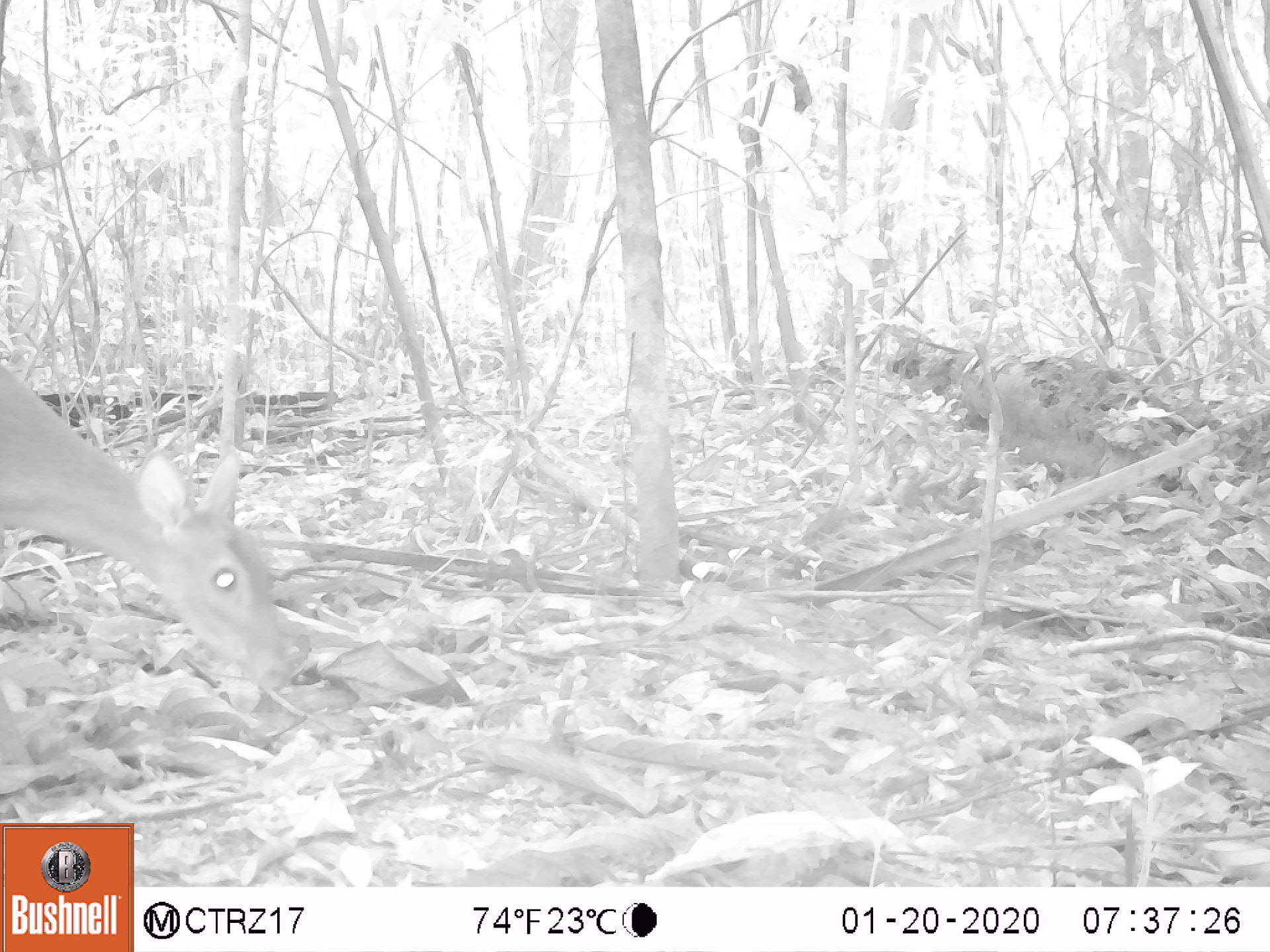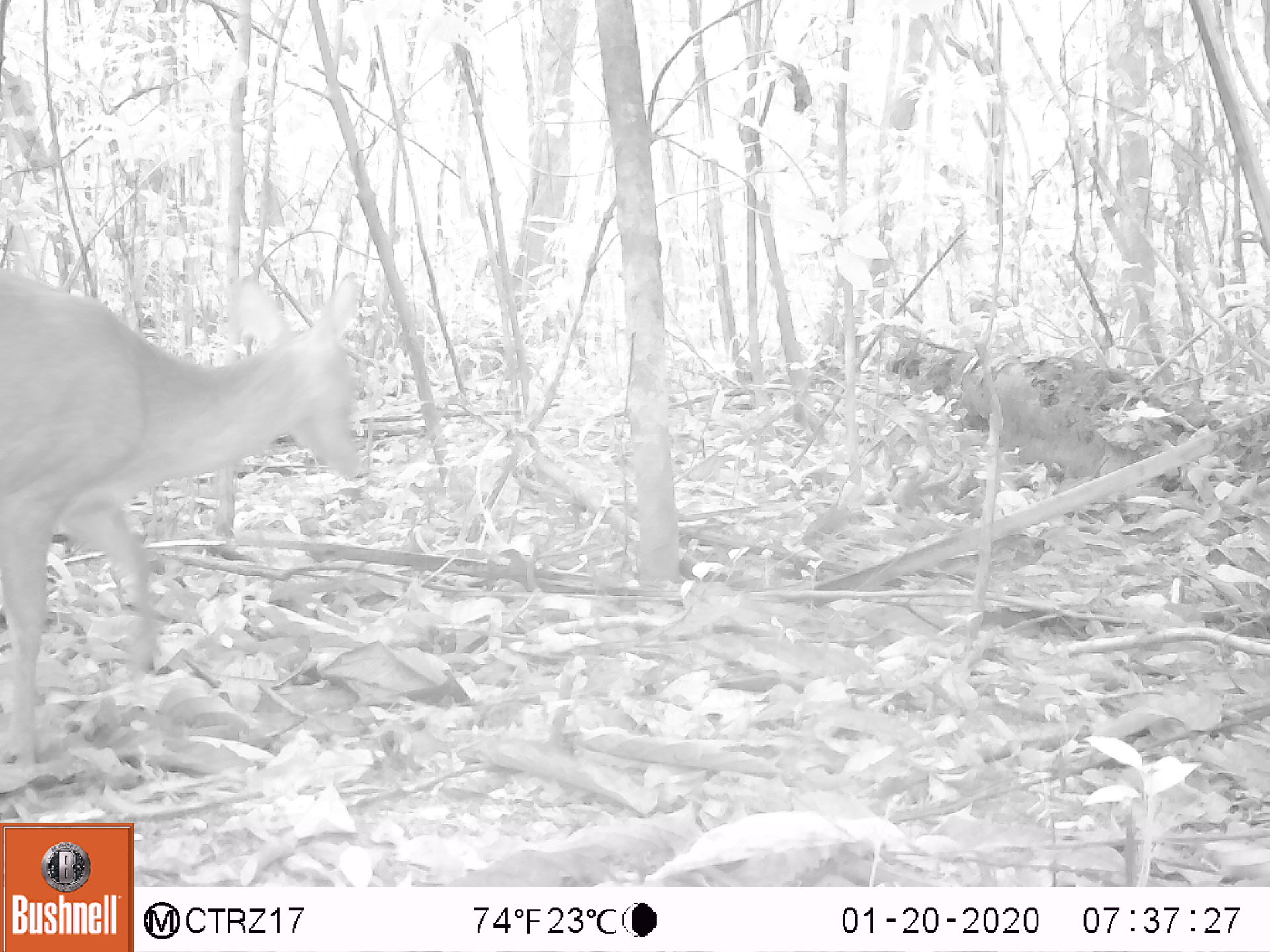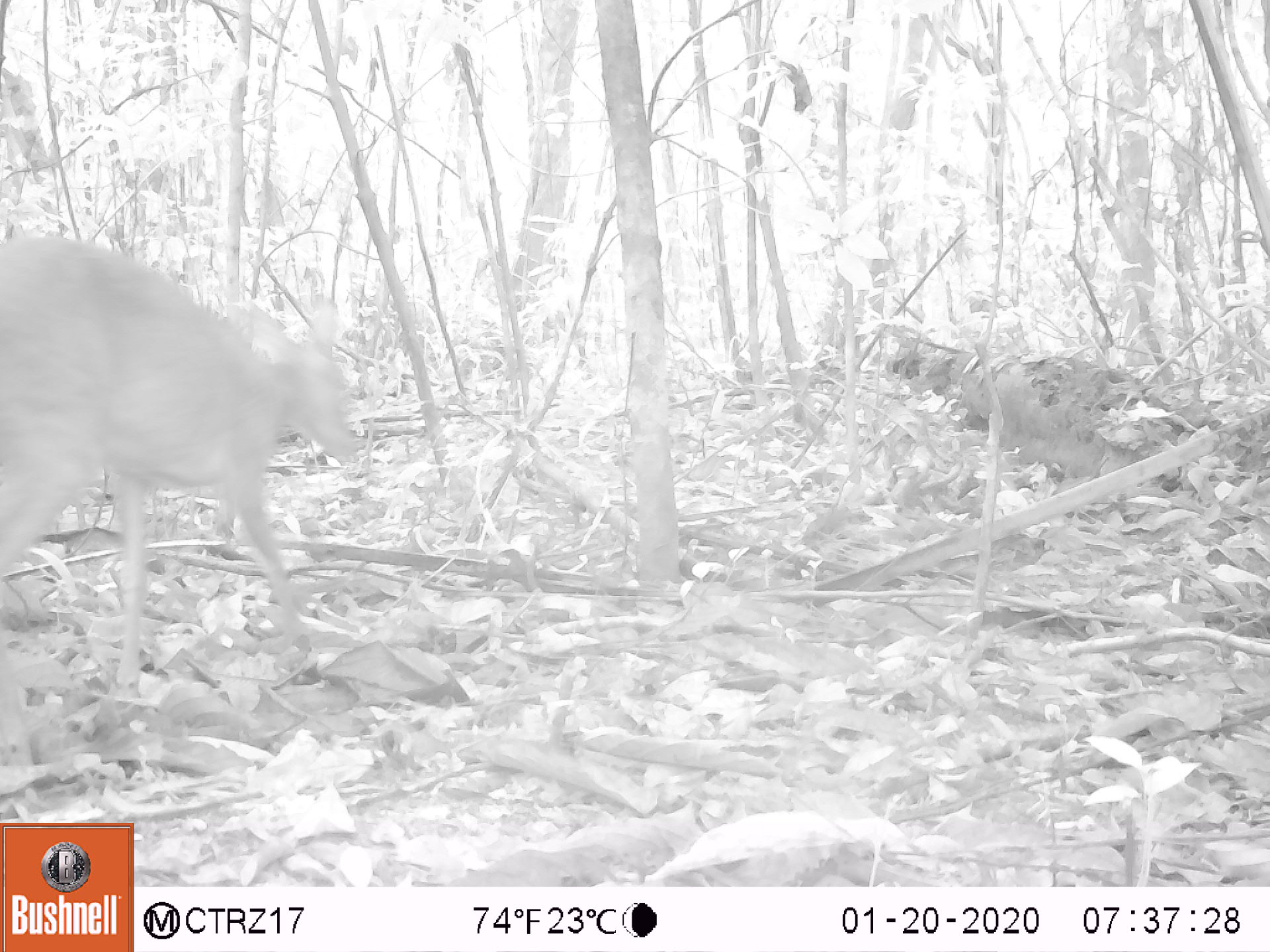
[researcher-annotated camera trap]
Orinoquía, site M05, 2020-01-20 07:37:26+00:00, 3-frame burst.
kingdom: Animalia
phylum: Chordata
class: Mammalia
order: Artiodactyla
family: Cervidae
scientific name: Cervidae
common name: deer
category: unknown cervid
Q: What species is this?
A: Unknown cervid (deer) (Cervidae).